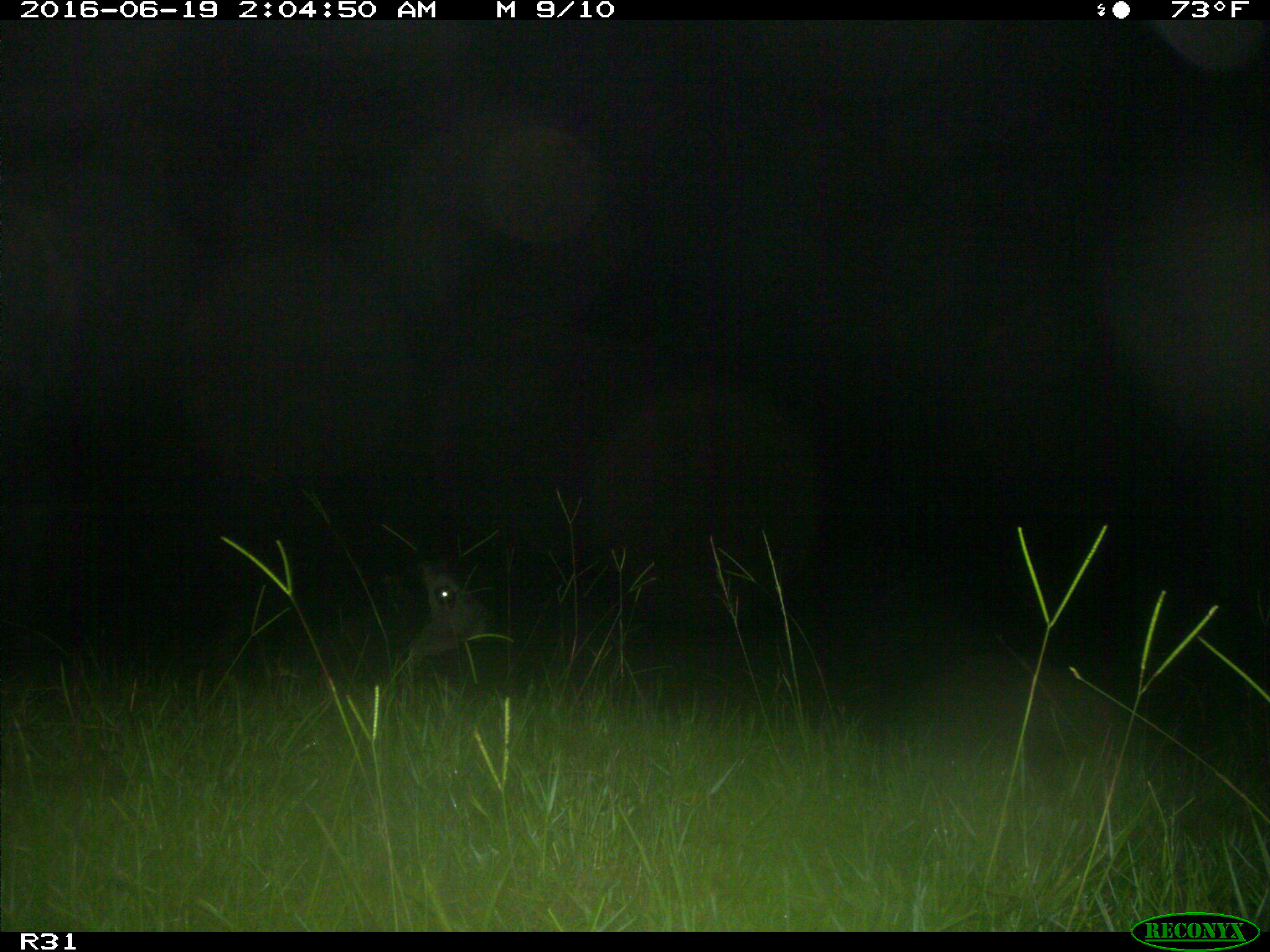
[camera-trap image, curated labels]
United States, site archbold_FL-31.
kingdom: Animalia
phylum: Chordata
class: Mammalia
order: Artiodactyla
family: Bovidae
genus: Bos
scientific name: Bos taurus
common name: domestic cow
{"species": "Bos taurus (domestic cow)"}